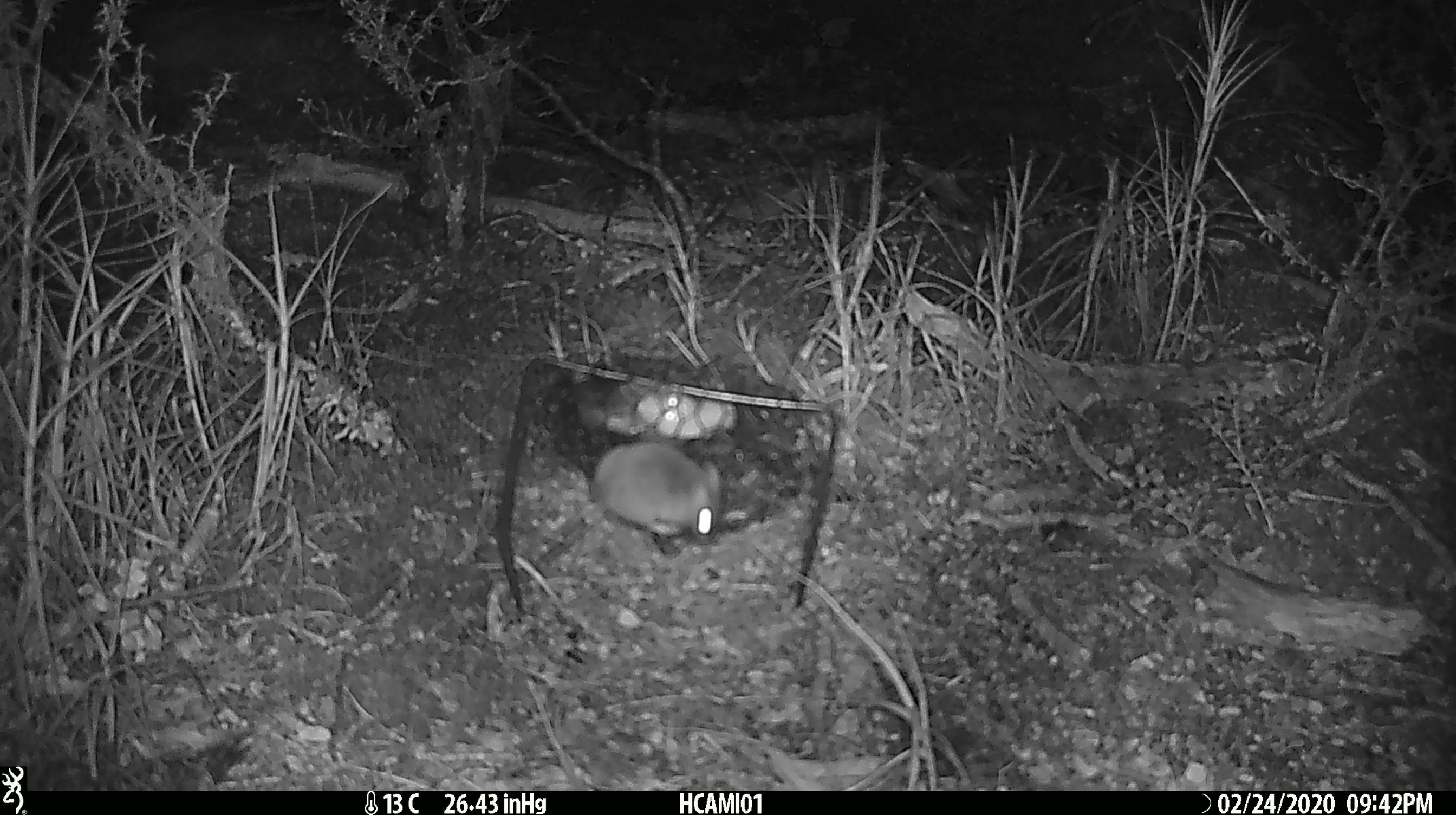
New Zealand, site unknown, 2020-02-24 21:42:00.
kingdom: Animalia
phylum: Chordata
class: Mammalia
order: Rodentia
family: Muridae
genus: Mus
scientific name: Mus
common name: mouse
Mouse (Mus).